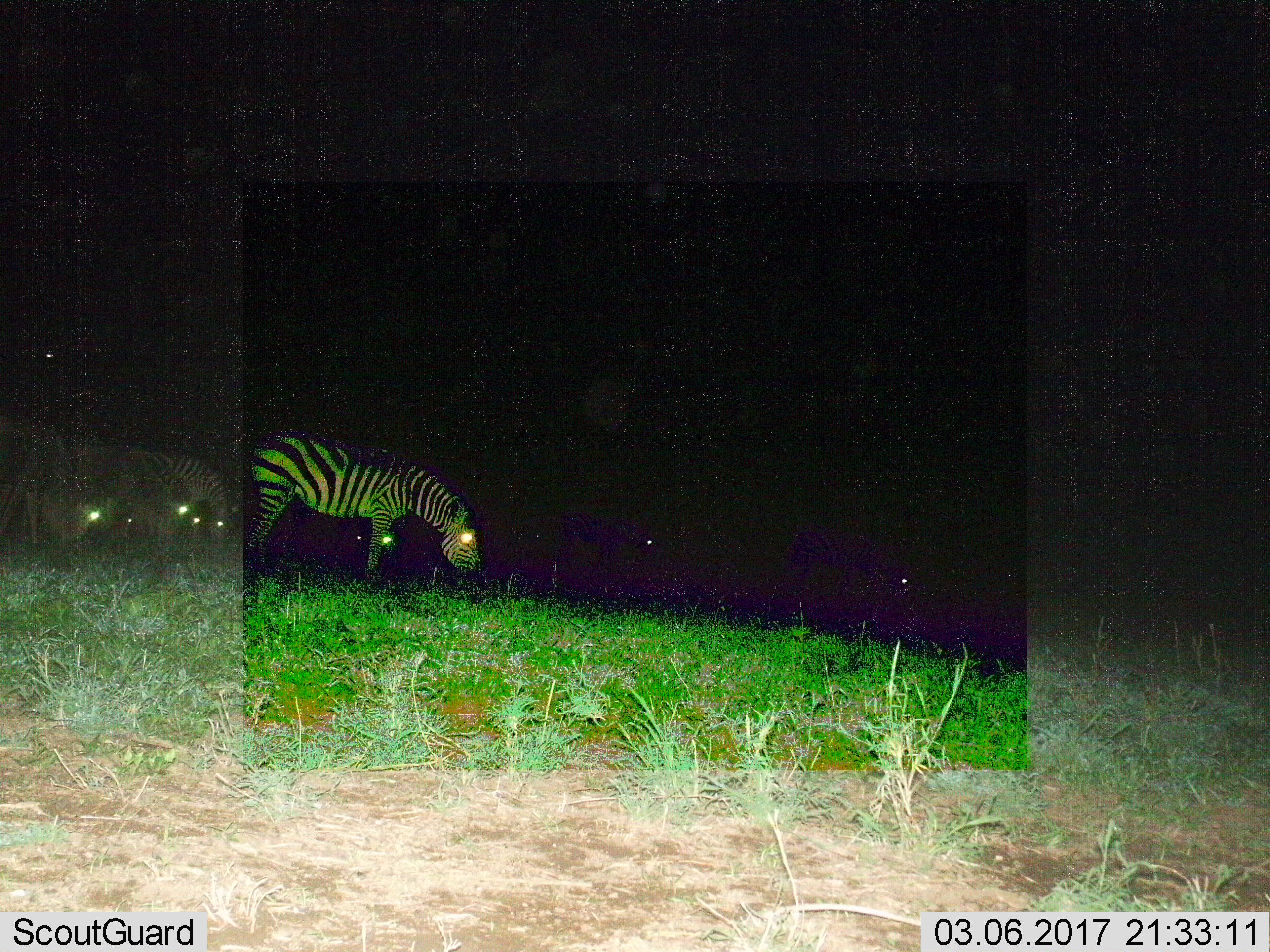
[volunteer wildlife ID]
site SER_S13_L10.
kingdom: Animalia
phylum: Chordata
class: Mammalia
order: Perissodactyla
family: Equidae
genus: Equus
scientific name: Equus quagga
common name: plains zebra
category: zebraplains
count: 8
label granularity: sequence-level